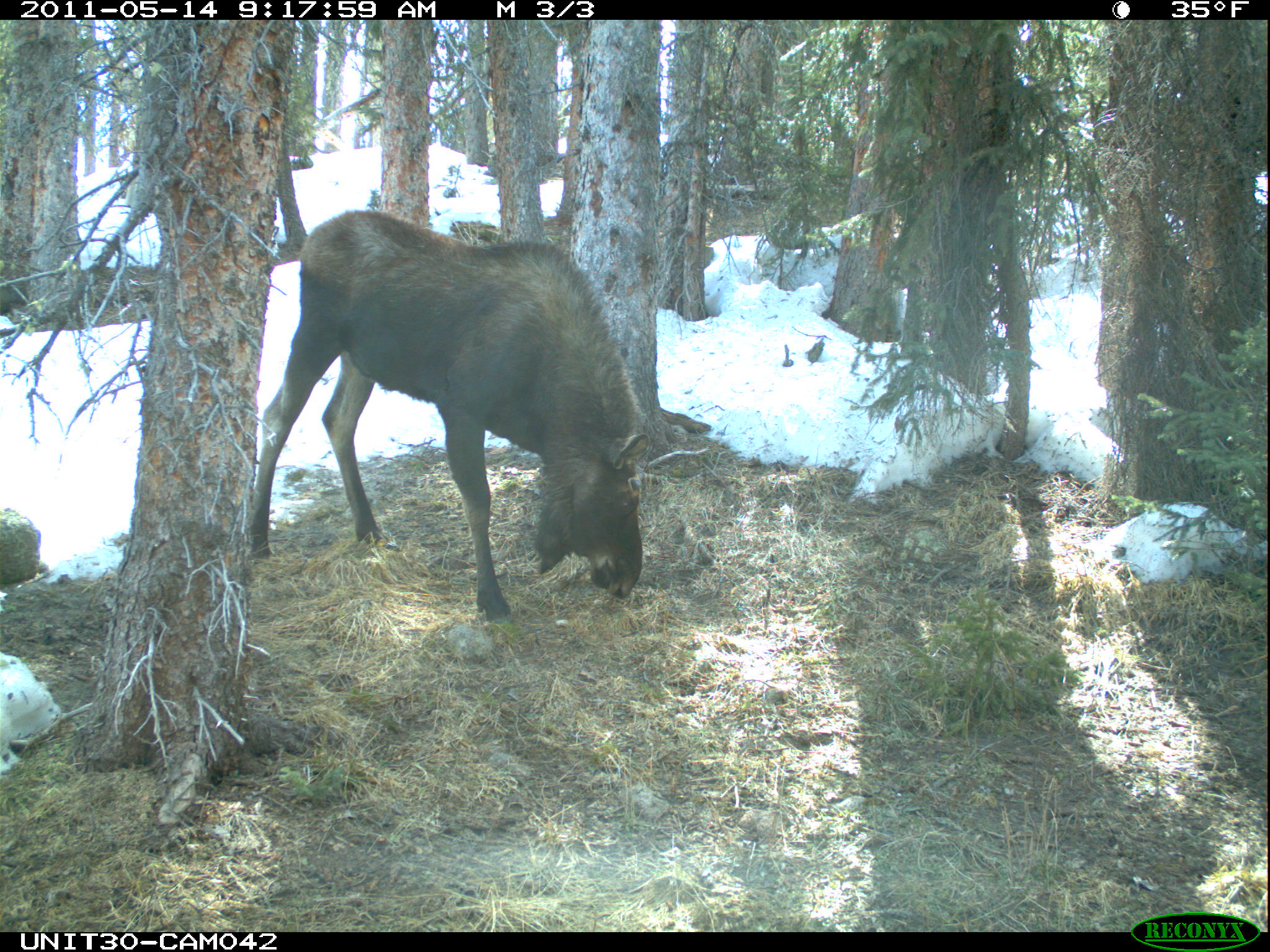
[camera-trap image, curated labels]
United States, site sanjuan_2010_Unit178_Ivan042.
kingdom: Animalia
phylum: Chordata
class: Mammalia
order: Artiodactyla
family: Cervidae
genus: Alces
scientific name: Alces alces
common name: moose